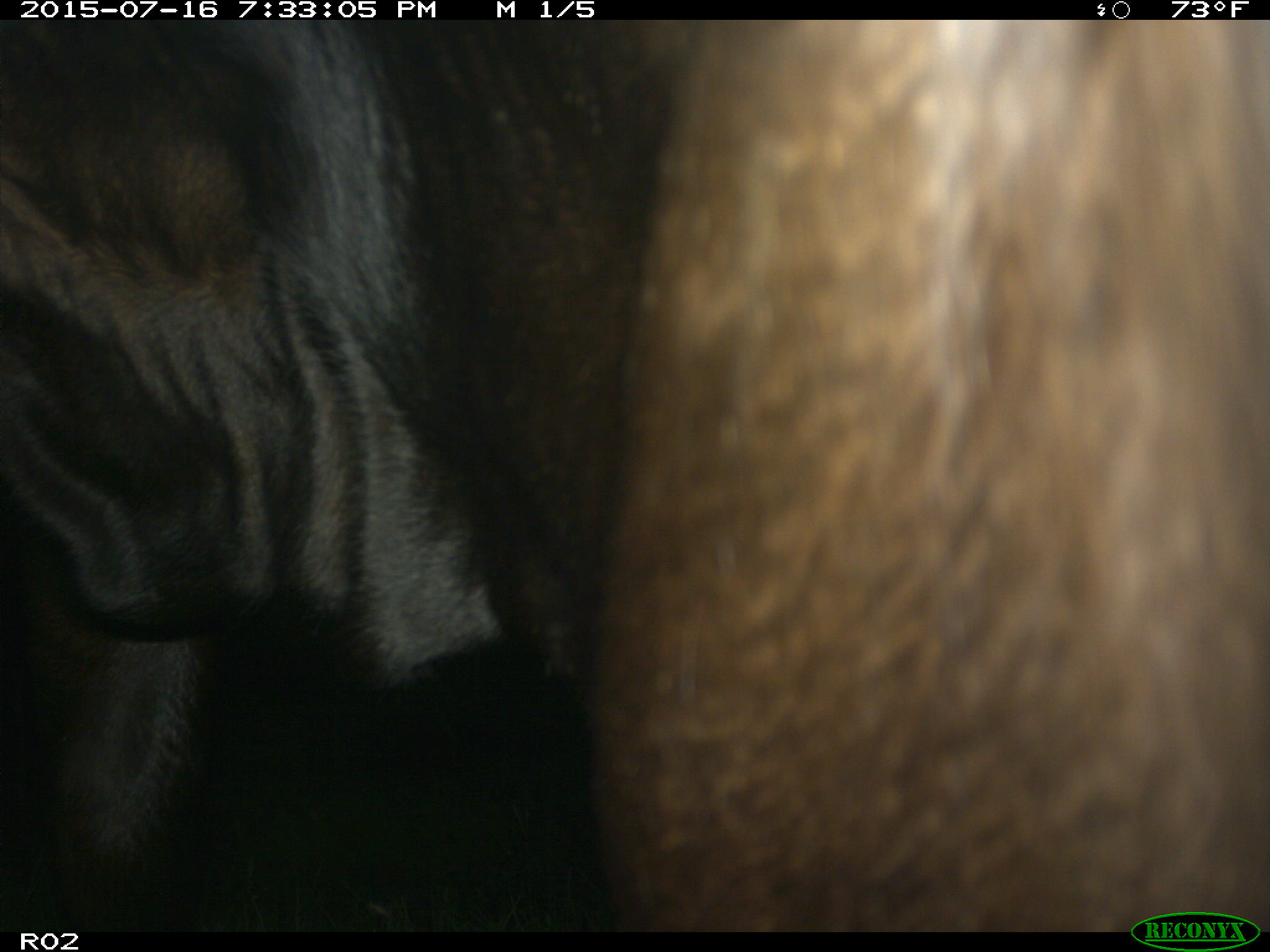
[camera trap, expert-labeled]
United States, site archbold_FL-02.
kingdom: Animalia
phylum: Chordata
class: Mammalia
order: Artiodactyla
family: Bovidae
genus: Bos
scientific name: Bos taurus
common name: domestic cow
Bos taurus (domestic cow).